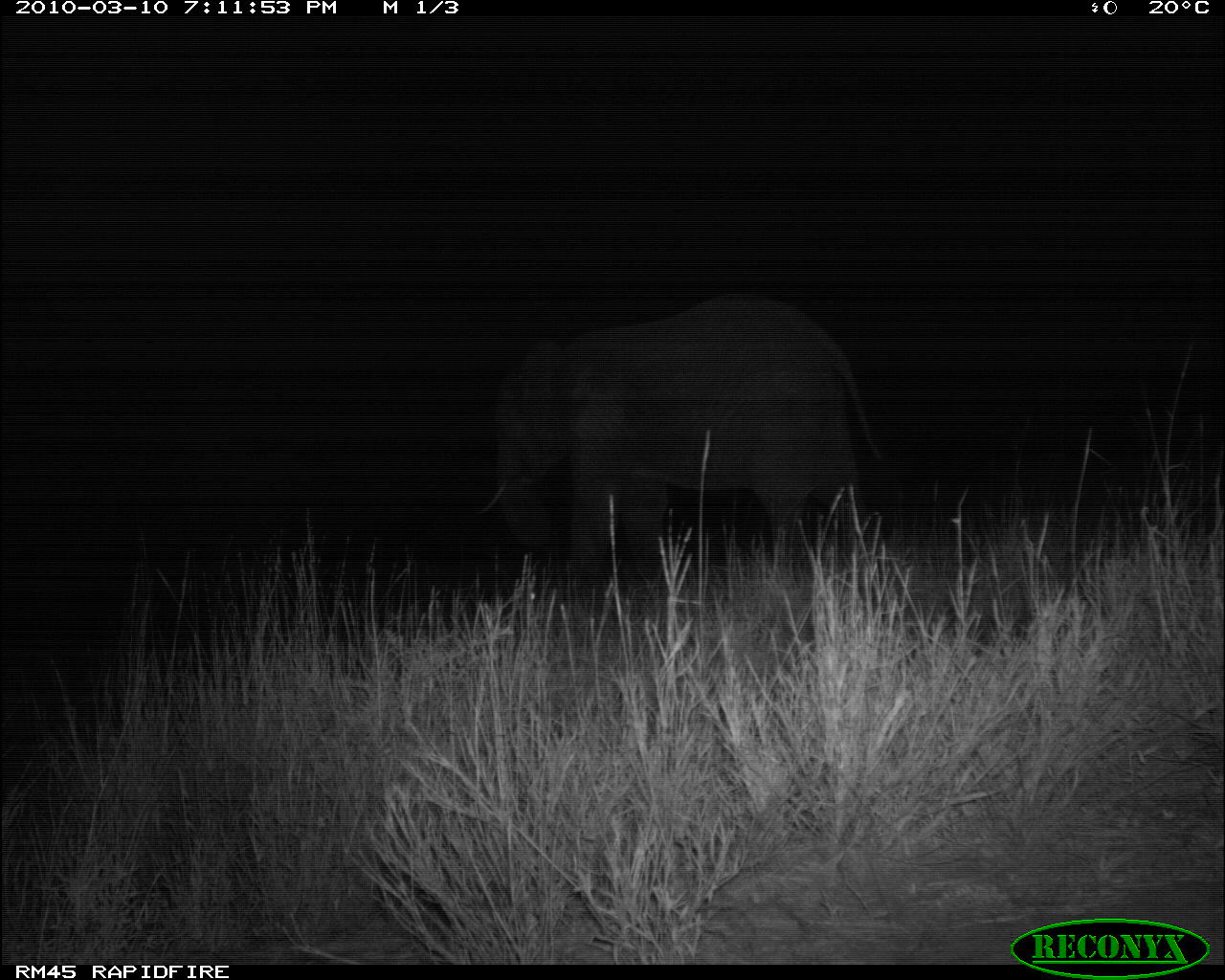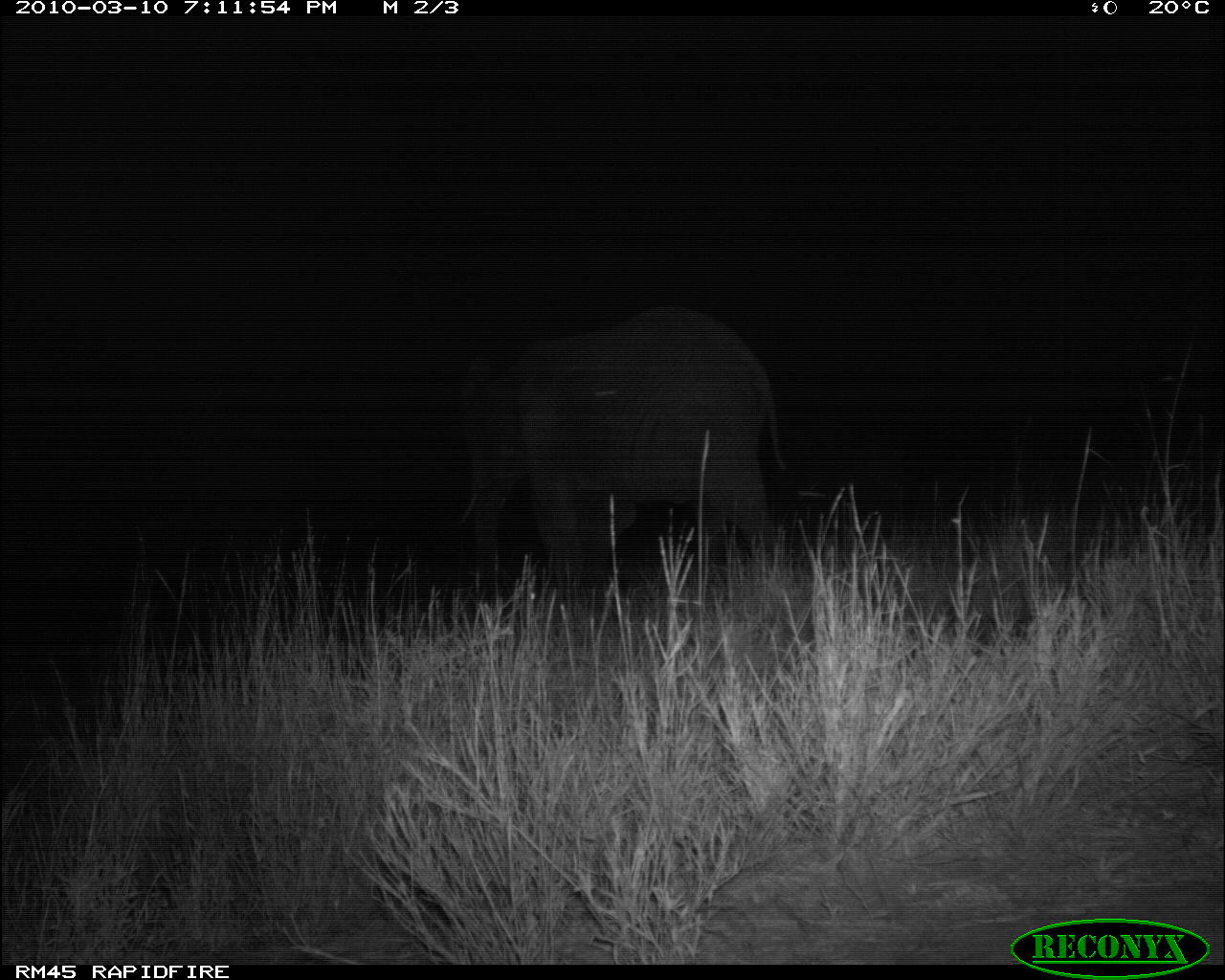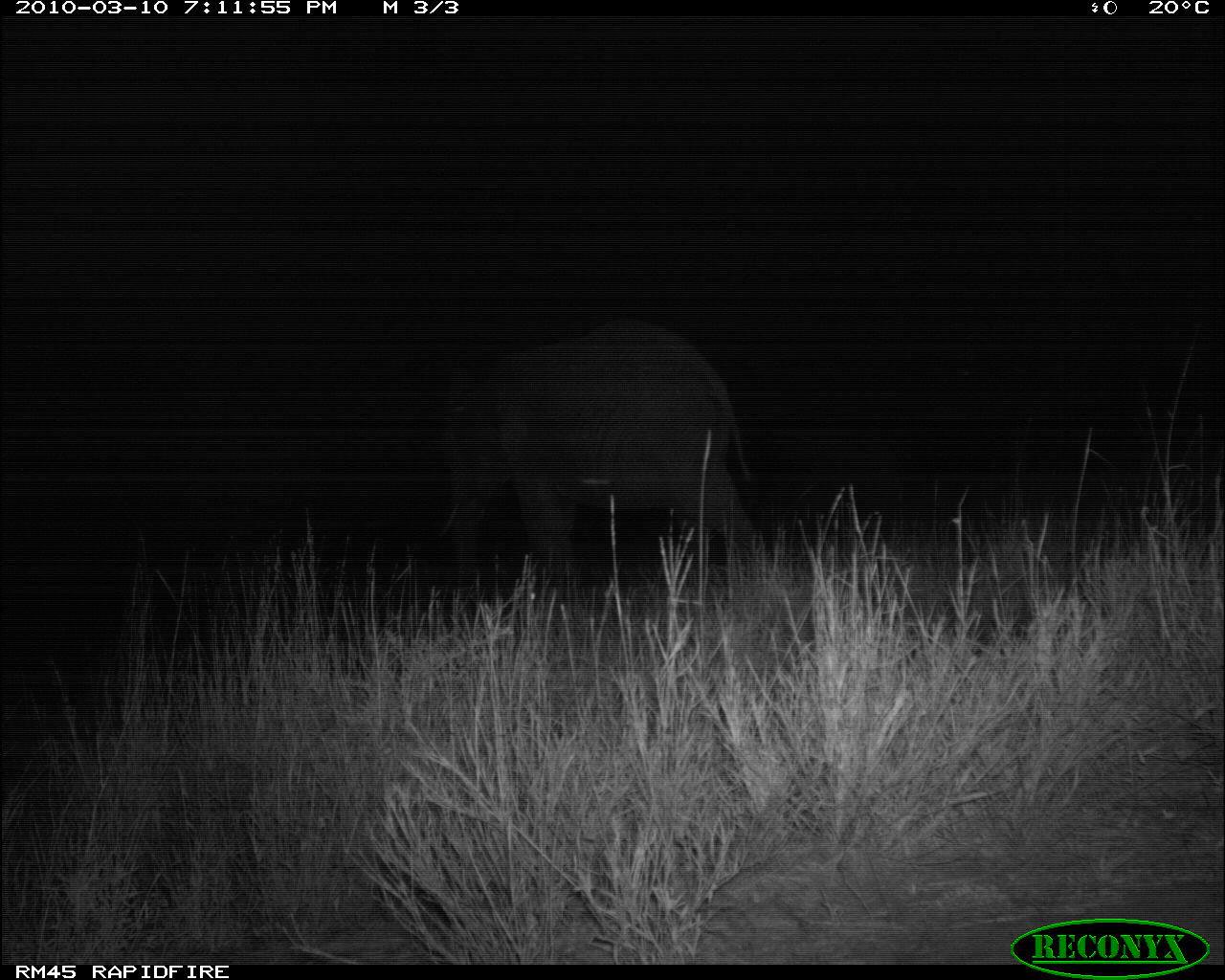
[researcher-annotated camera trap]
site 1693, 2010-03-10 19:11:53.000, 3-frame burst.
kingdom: Animalia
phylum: Chordata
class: Mammalia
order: Proboscidea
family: Elephantidae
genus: Loxodonta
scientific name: Loxodonta africana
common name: african bush elephant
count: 1